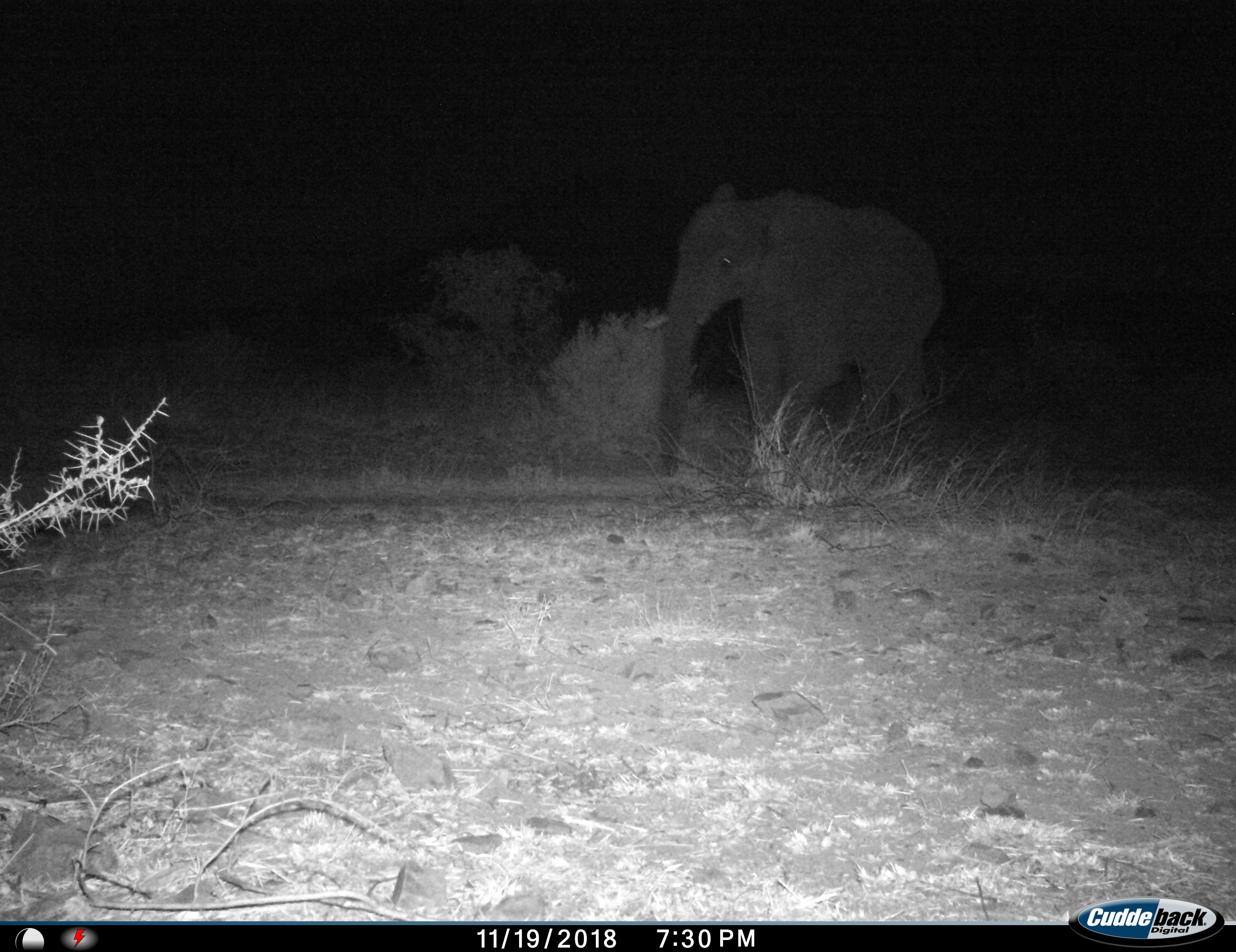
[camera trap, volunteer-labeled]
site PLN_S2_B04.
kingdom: Animalia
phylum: Chordata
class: Mammalia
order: Proboscidea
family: Elephantidae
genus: Loxodonta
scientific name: Loxodonta africana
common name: african bush elephant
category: elephant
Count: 1.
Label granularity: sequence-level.